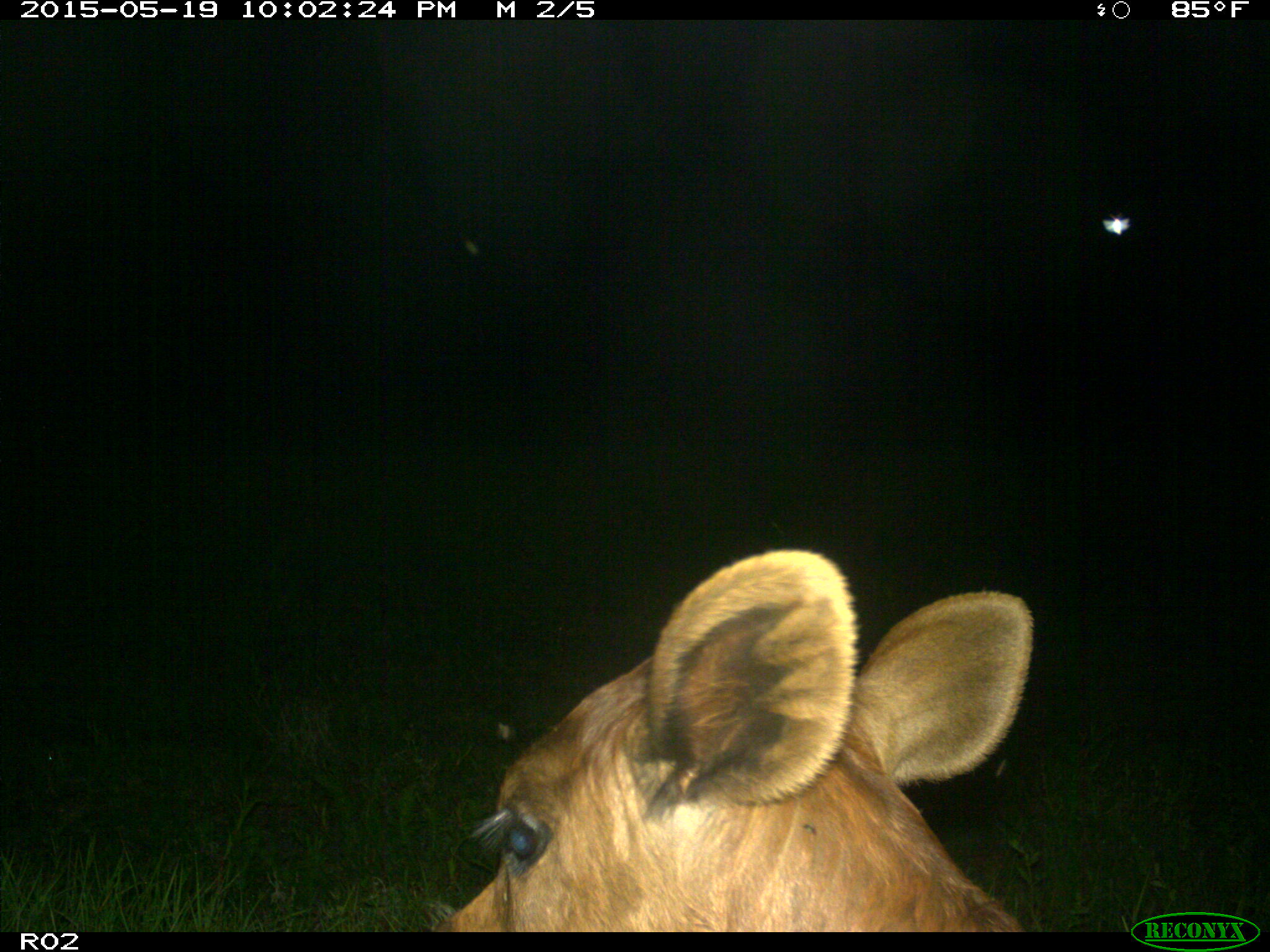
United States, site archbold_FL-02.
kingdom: Animalia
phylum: Chordata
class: Mammalia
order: Artiodactyla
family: Bovidae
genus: Bos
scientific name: Bos taurus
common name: domestic cow